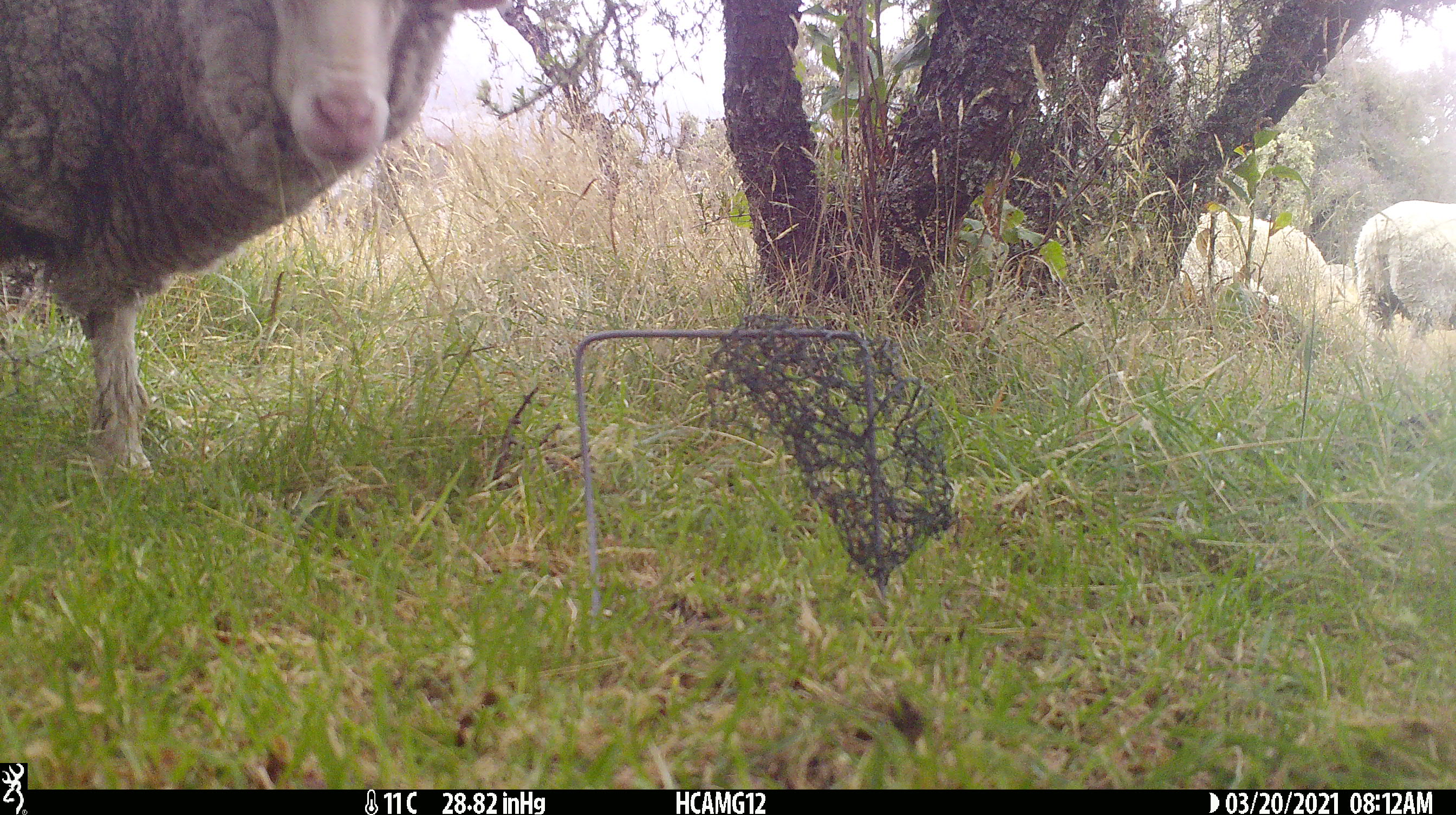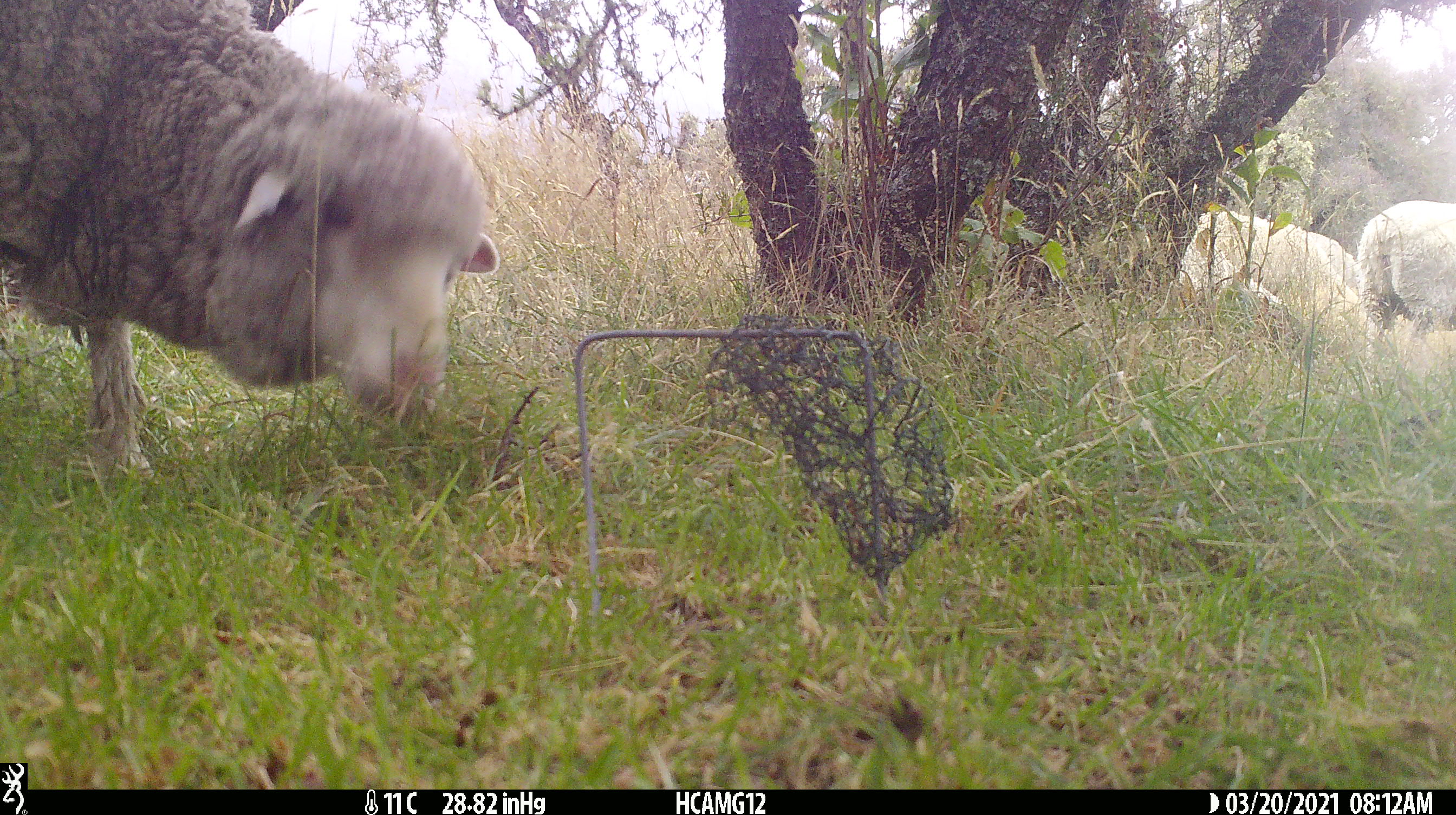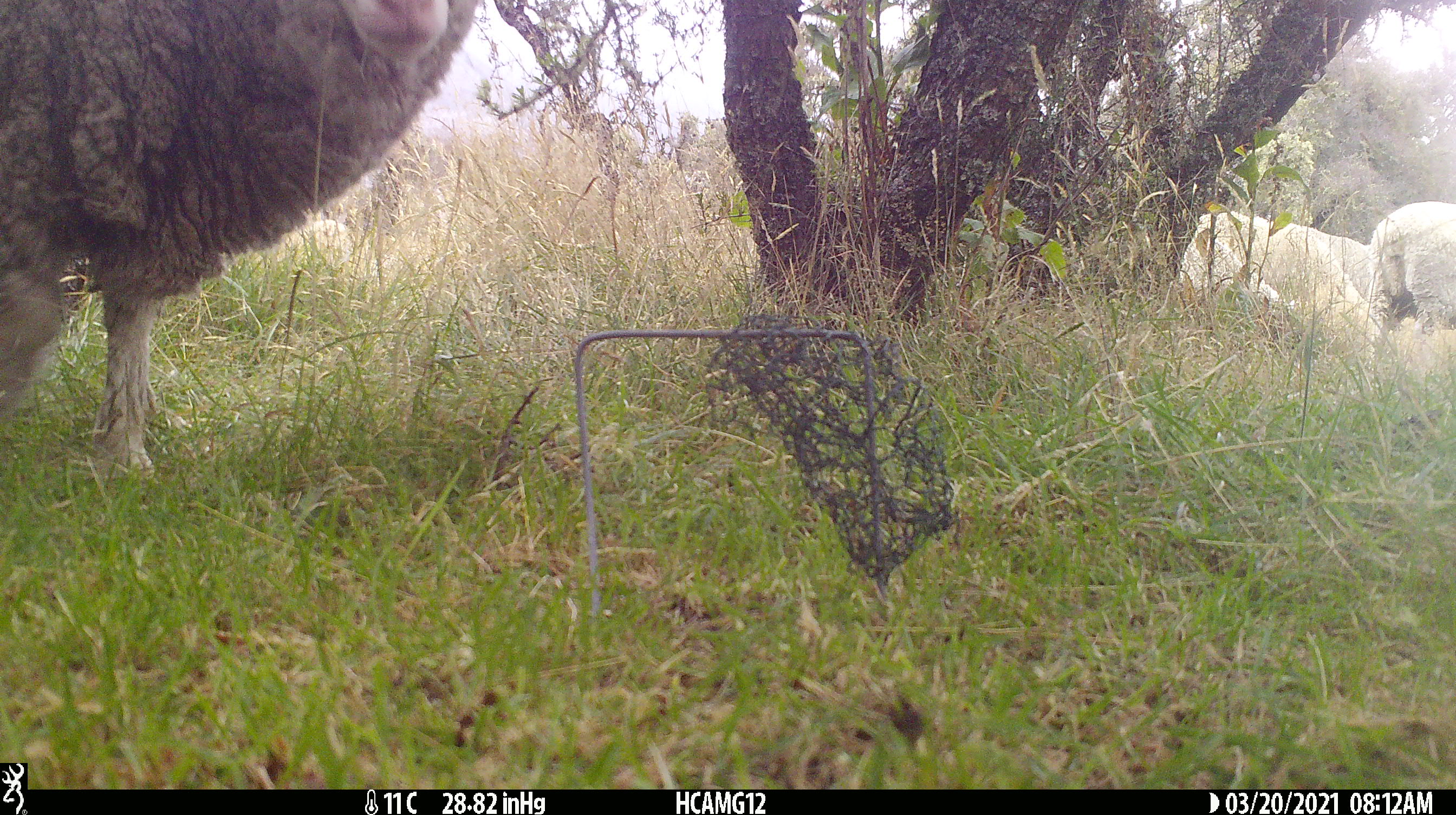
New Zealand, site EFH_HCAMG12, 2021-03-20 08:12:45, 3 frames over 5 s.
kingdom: Animalia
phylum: Chordata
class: Mammalia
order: Artiodactyla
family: Bovidae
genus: Ovis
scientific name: Ovis aries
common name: domestic sheep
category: sheep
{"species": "sheep (domestic sheep) (Ovis aries)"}